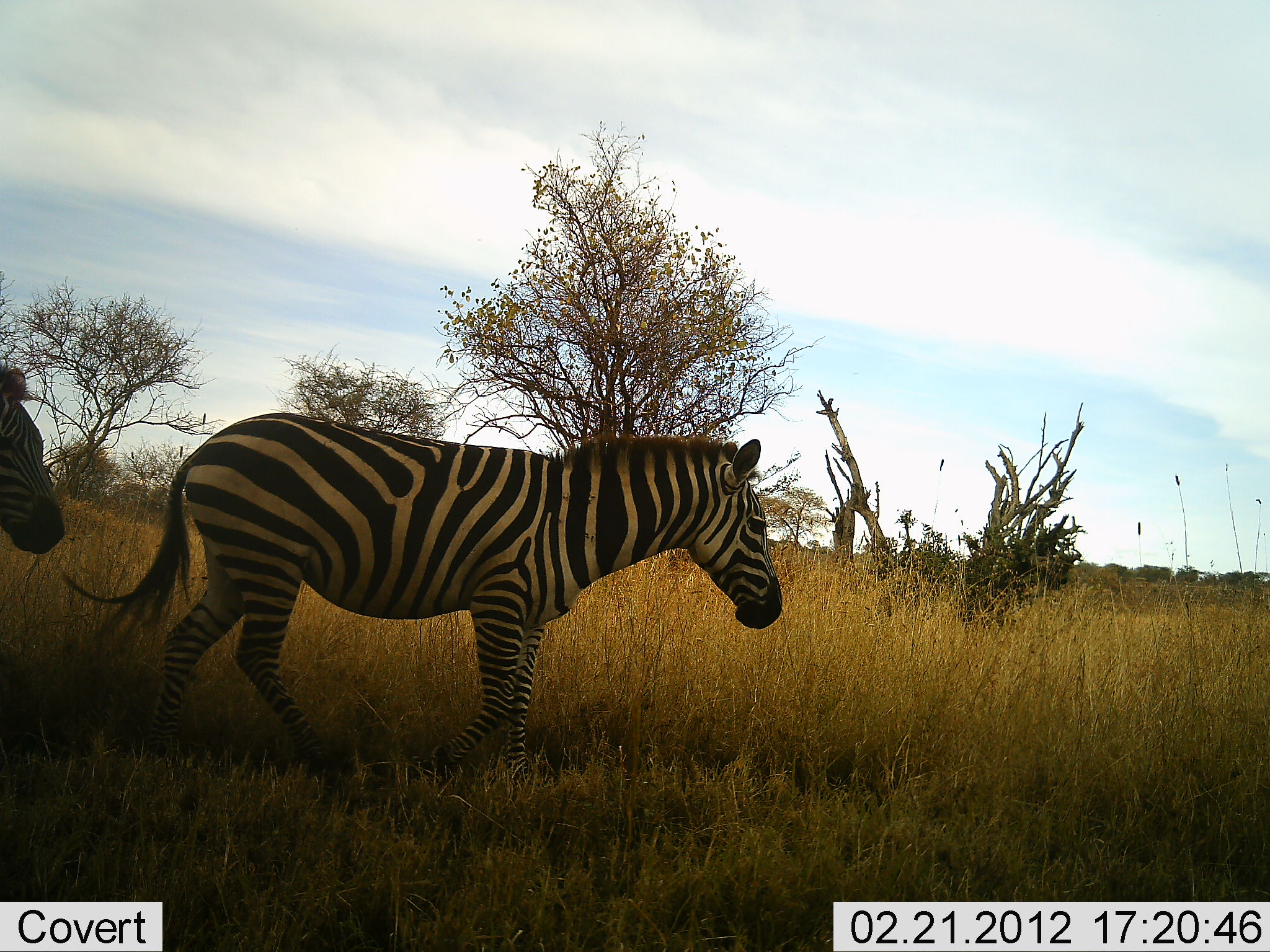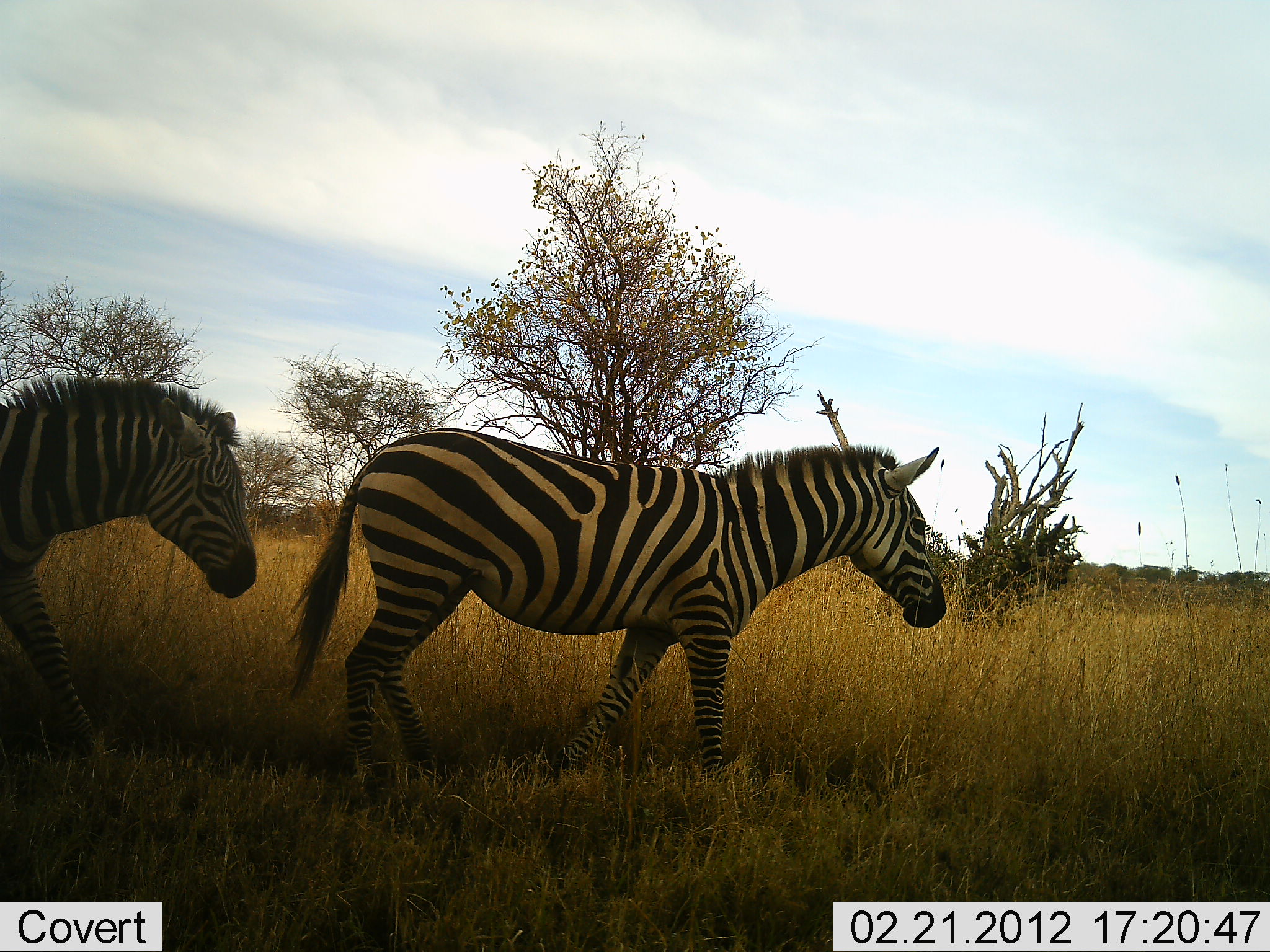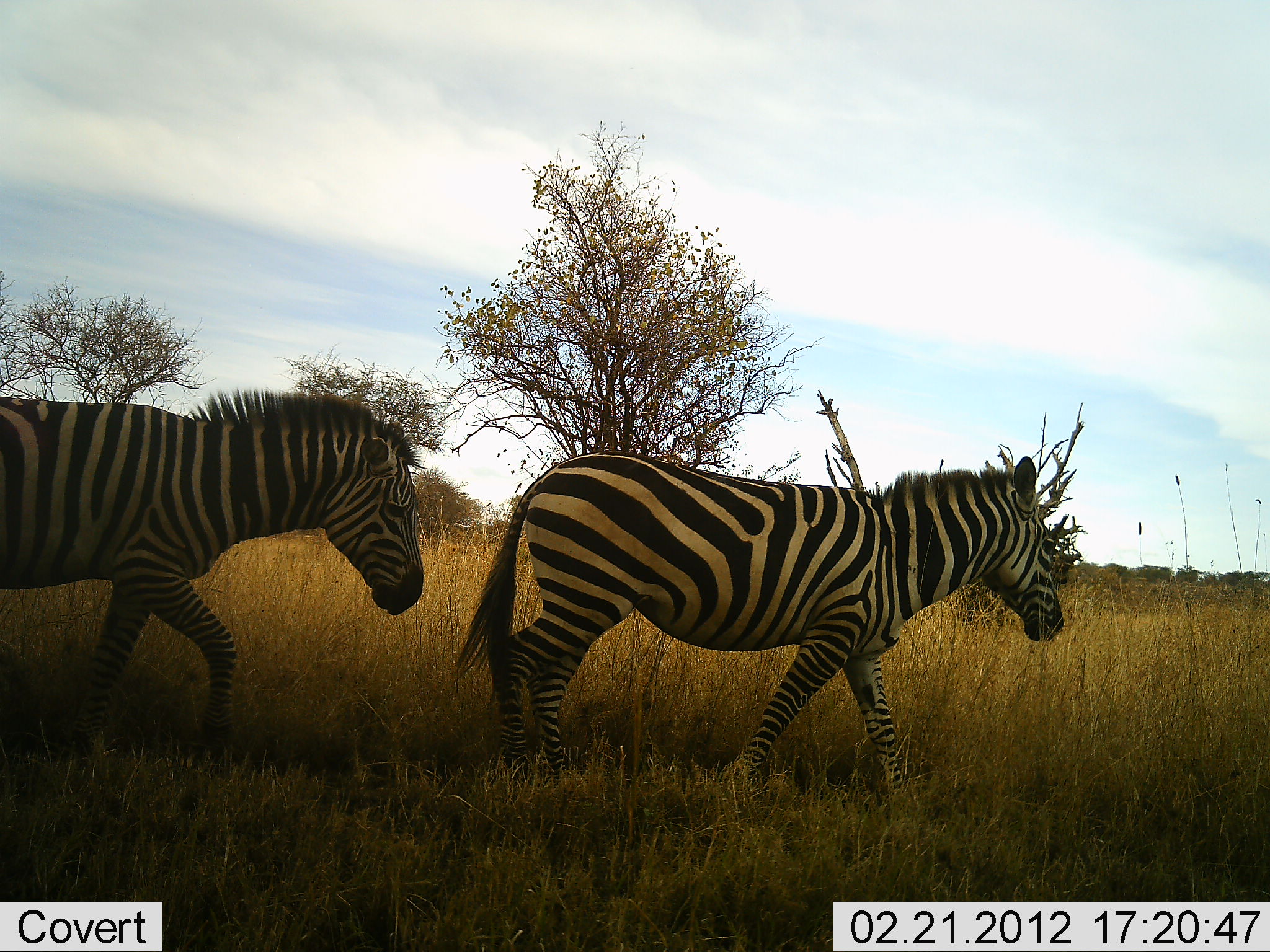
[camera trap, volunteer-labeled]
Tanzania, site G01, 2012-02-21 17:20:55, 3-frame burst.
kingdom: Animalia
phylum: Chordata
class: Mammalia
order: Perissodactyla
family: Equidae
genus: Equus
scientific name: Equus quagga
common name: plains zebra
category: zebra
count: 2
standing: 4%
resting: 0%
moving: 96%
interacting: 0%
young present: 0%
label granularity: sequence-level